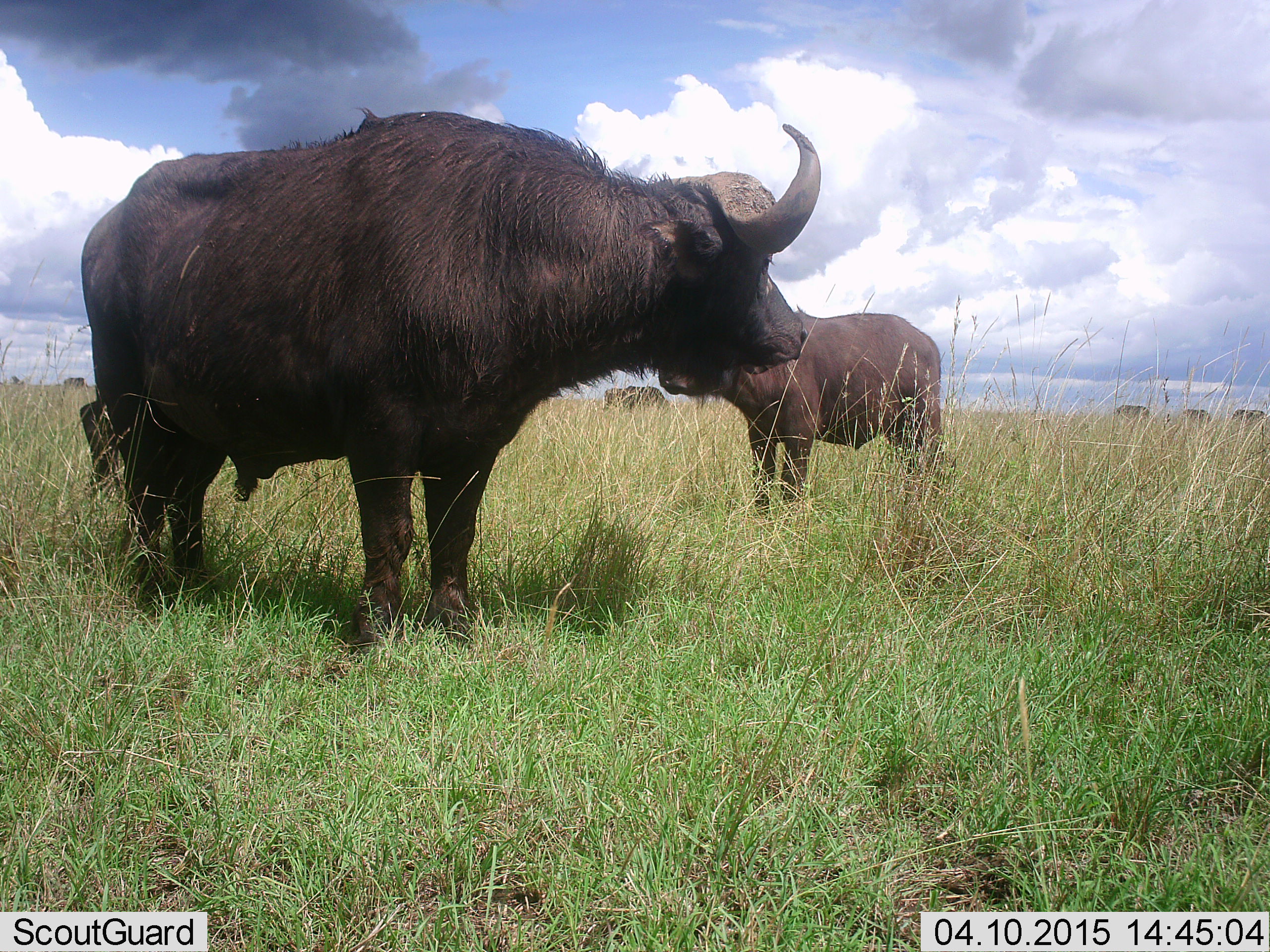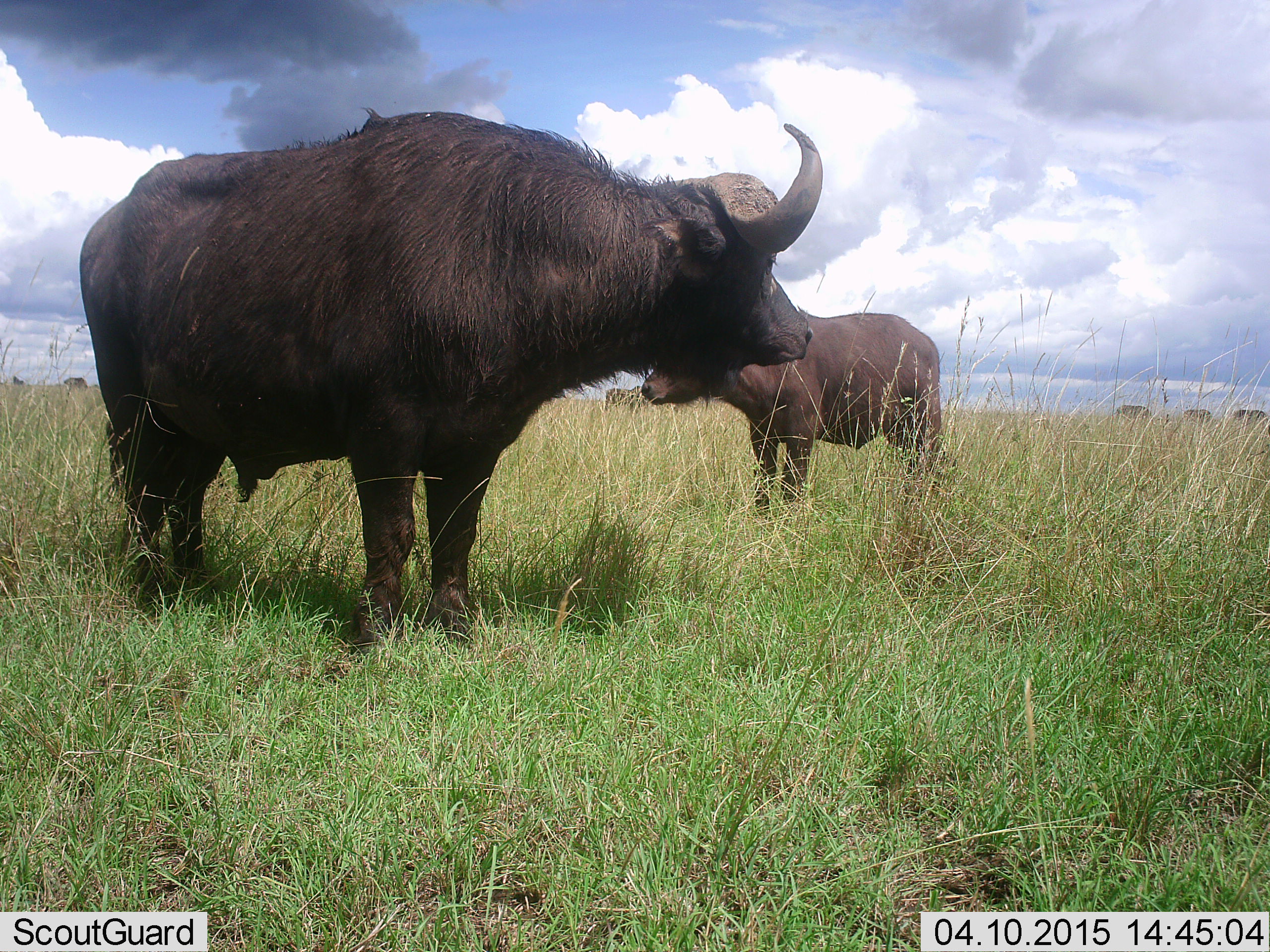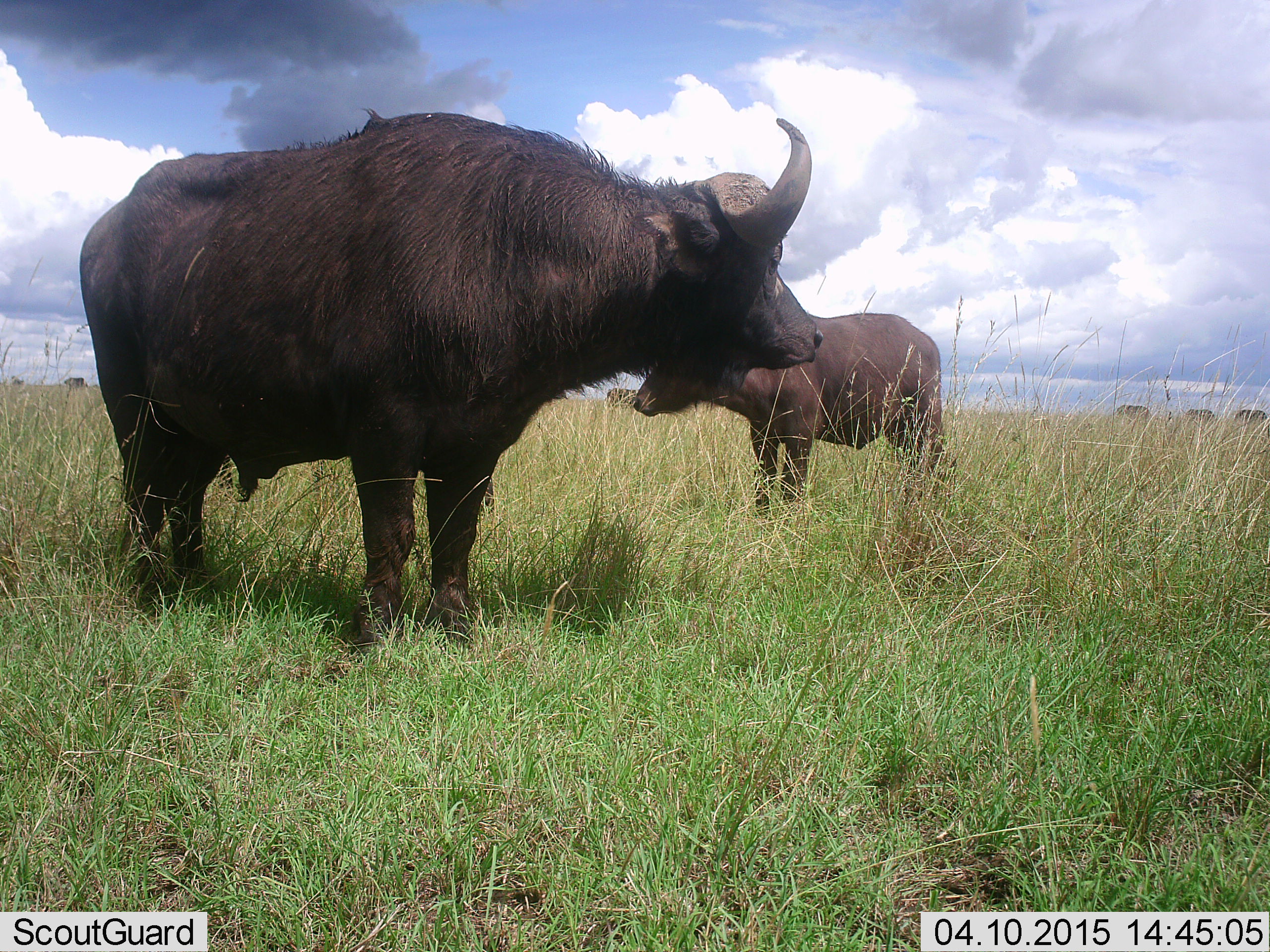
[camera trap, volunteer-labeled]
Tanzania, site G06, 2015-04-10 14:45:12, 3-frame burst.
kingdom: Animalia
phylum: Chordata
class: Mammalia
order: Artiodactyla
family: Bovidae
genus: Syncerus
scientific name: Syncerus caffer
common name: cape buffalo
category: buffalo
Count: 2.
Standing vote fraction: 100%.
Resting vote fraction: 0%.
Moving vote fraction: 0%.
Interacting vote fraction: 0%.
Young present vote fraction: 10%.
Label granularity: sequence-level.